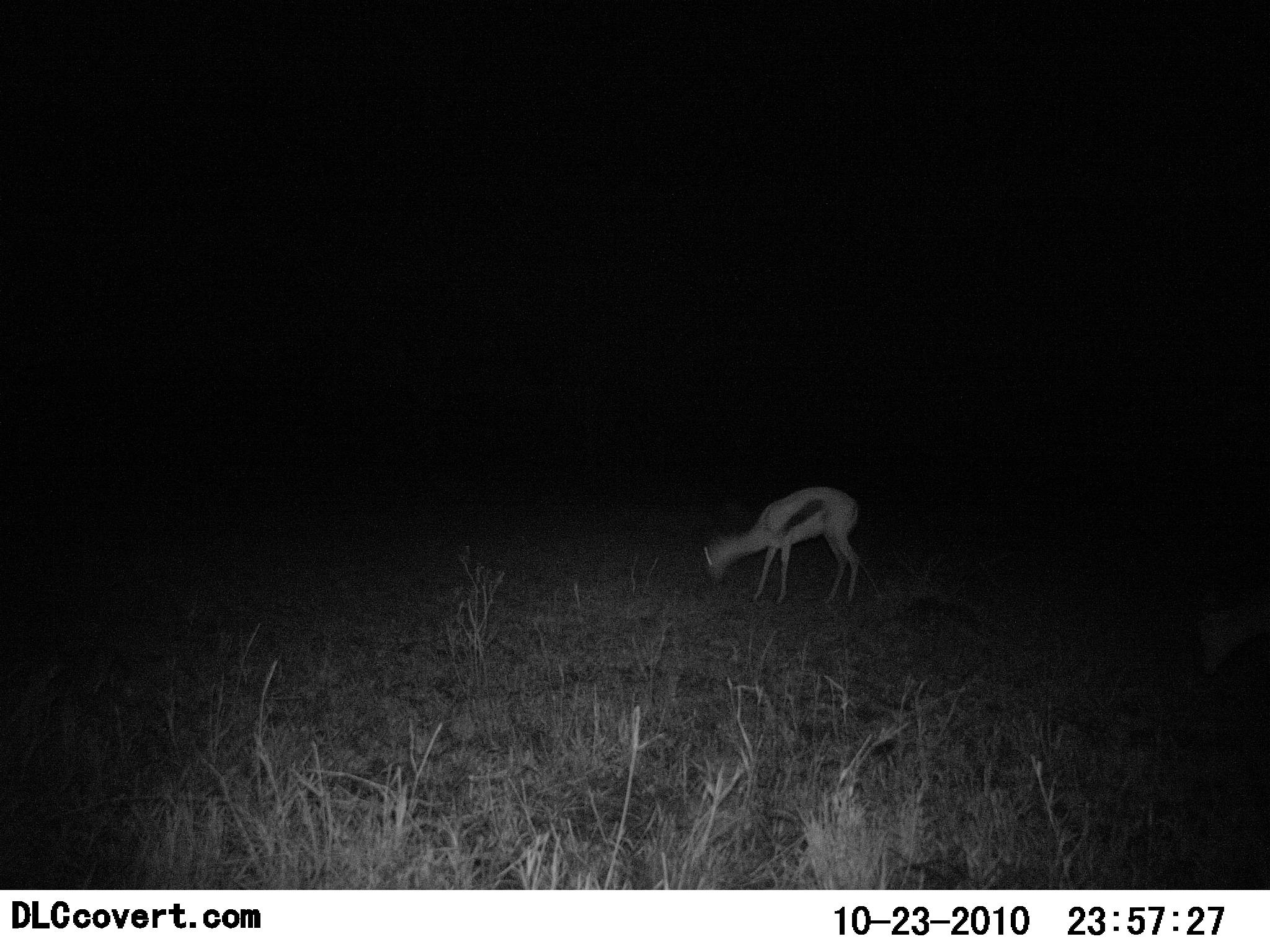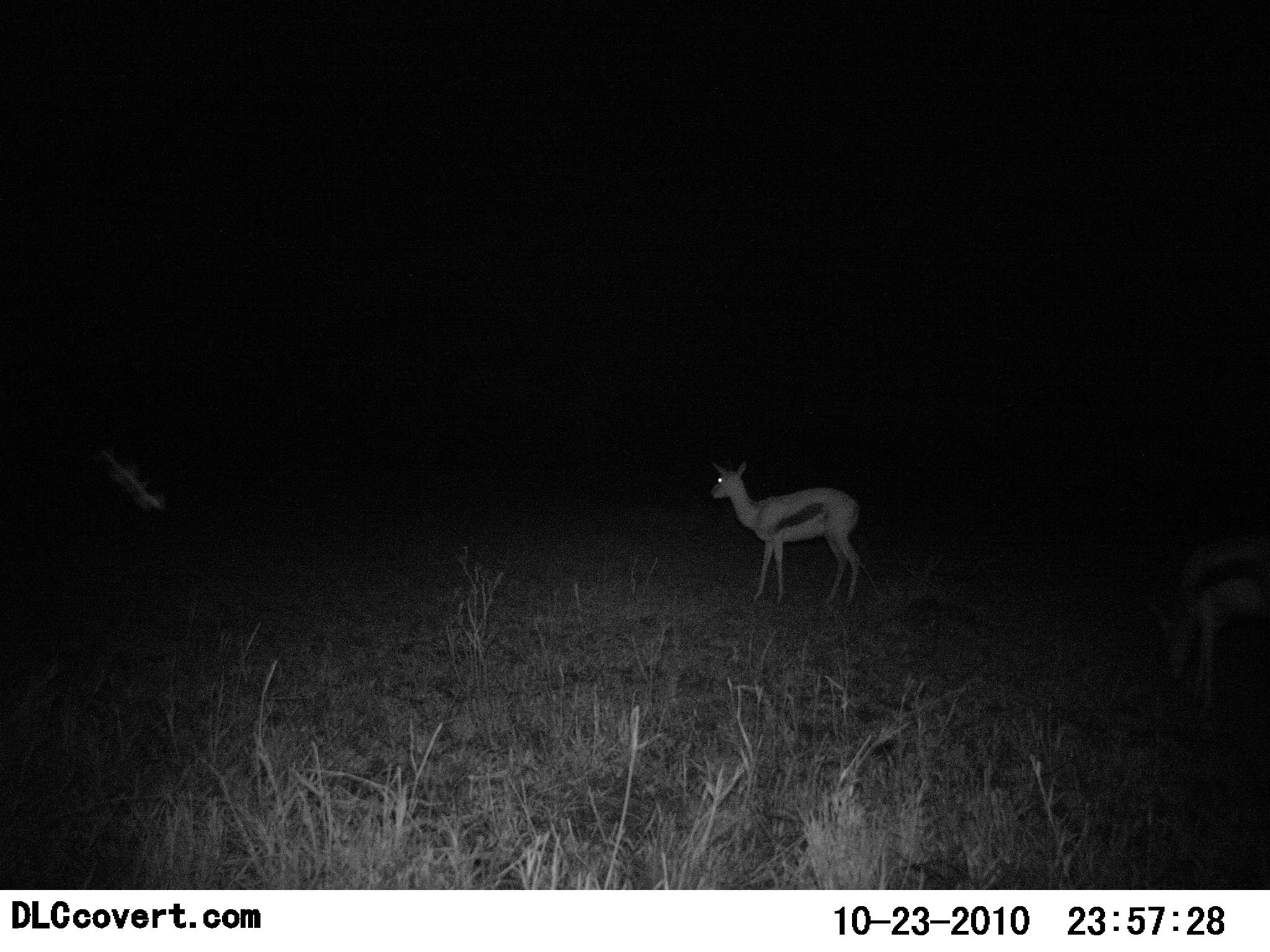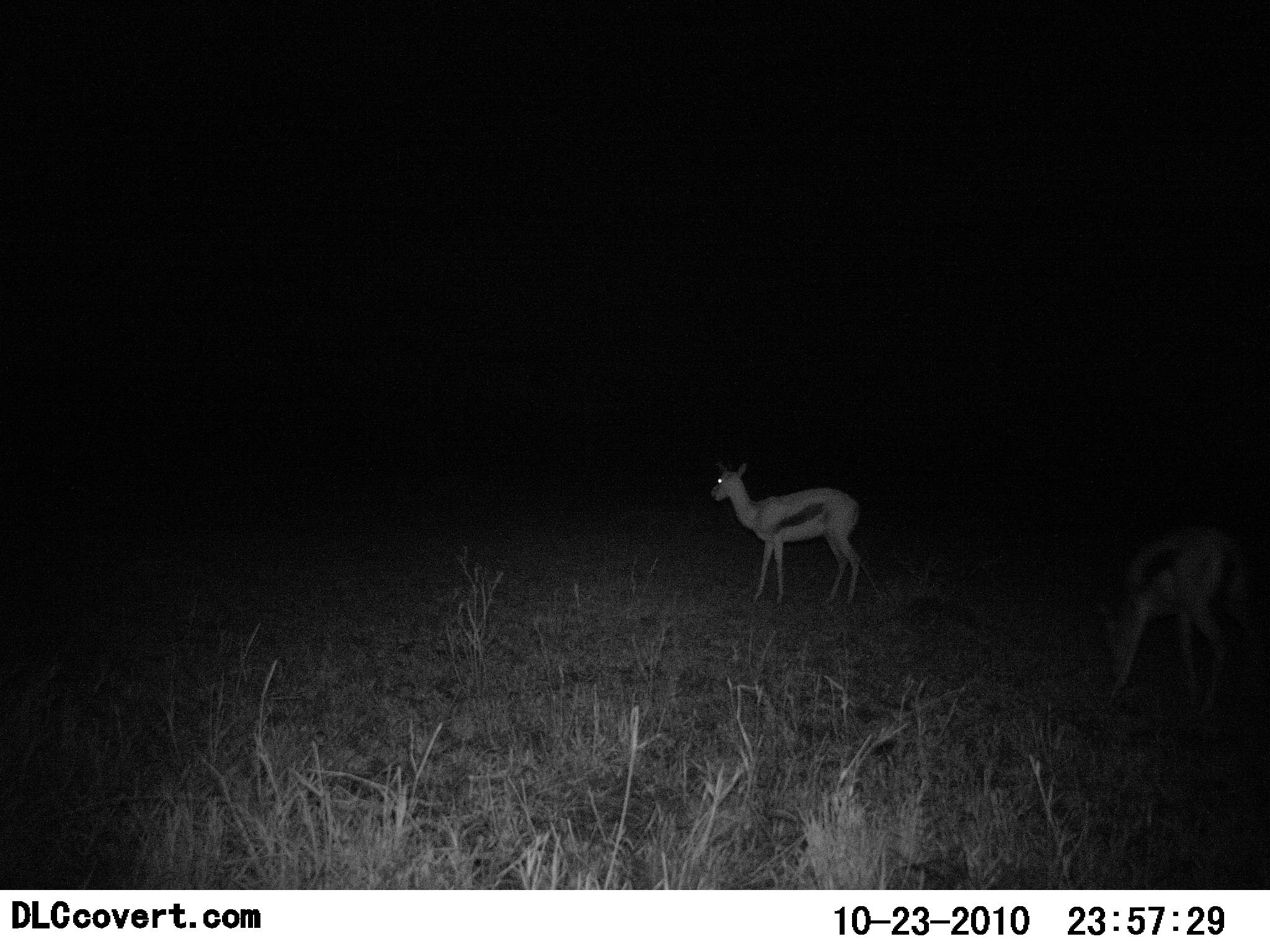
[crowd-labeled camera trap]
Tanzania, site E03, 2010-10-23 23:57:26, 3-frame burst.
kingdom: Animalia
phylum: Chordata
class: Mammalia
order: Artiodactyla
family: Bovidae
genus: Eudorcas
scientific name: Eudorcas thomsonii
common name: thomson's gazelle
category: gazellethomsons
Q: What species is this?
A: Gazellethomsons (thomson's gazelle) (Eudorcas thomsonii).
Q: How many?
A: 2.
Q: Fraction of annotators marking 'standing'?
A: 59%.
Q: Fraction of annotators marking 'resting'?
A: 0%.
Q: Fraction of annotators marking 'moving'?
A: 29%.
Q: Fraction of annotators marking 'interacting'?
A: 0%.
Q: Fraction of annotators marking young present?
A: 0%.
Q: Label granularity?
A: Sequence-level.